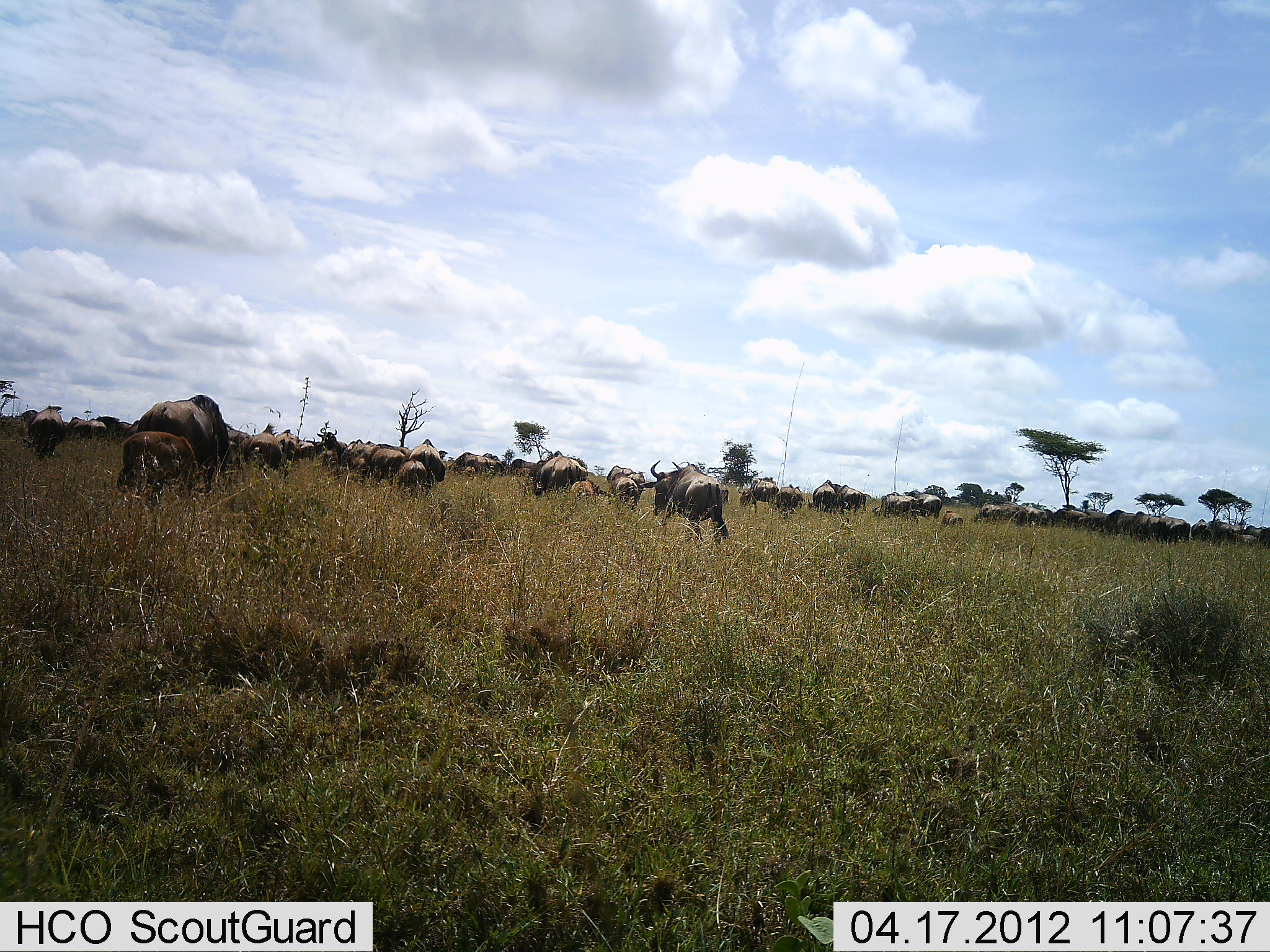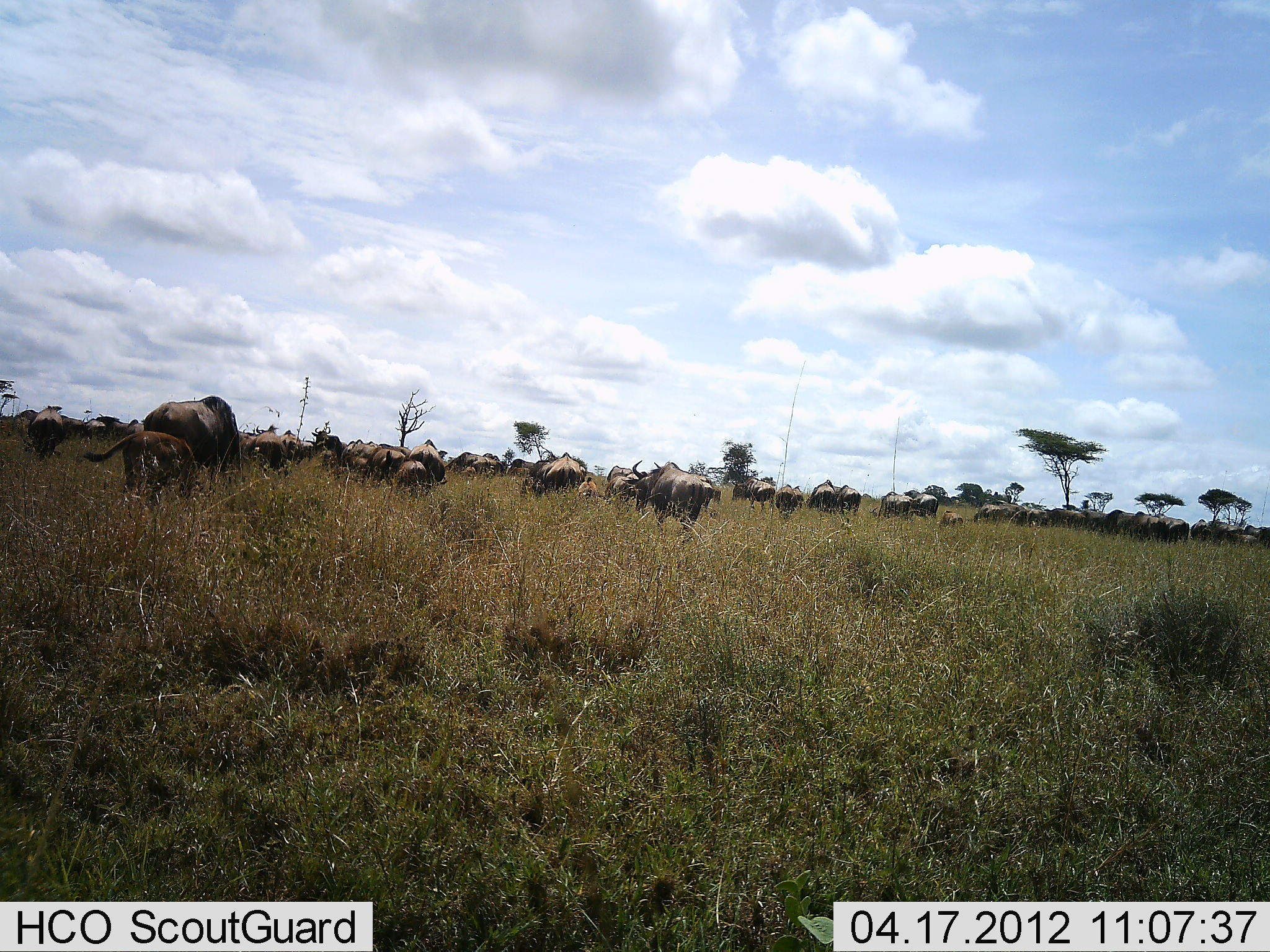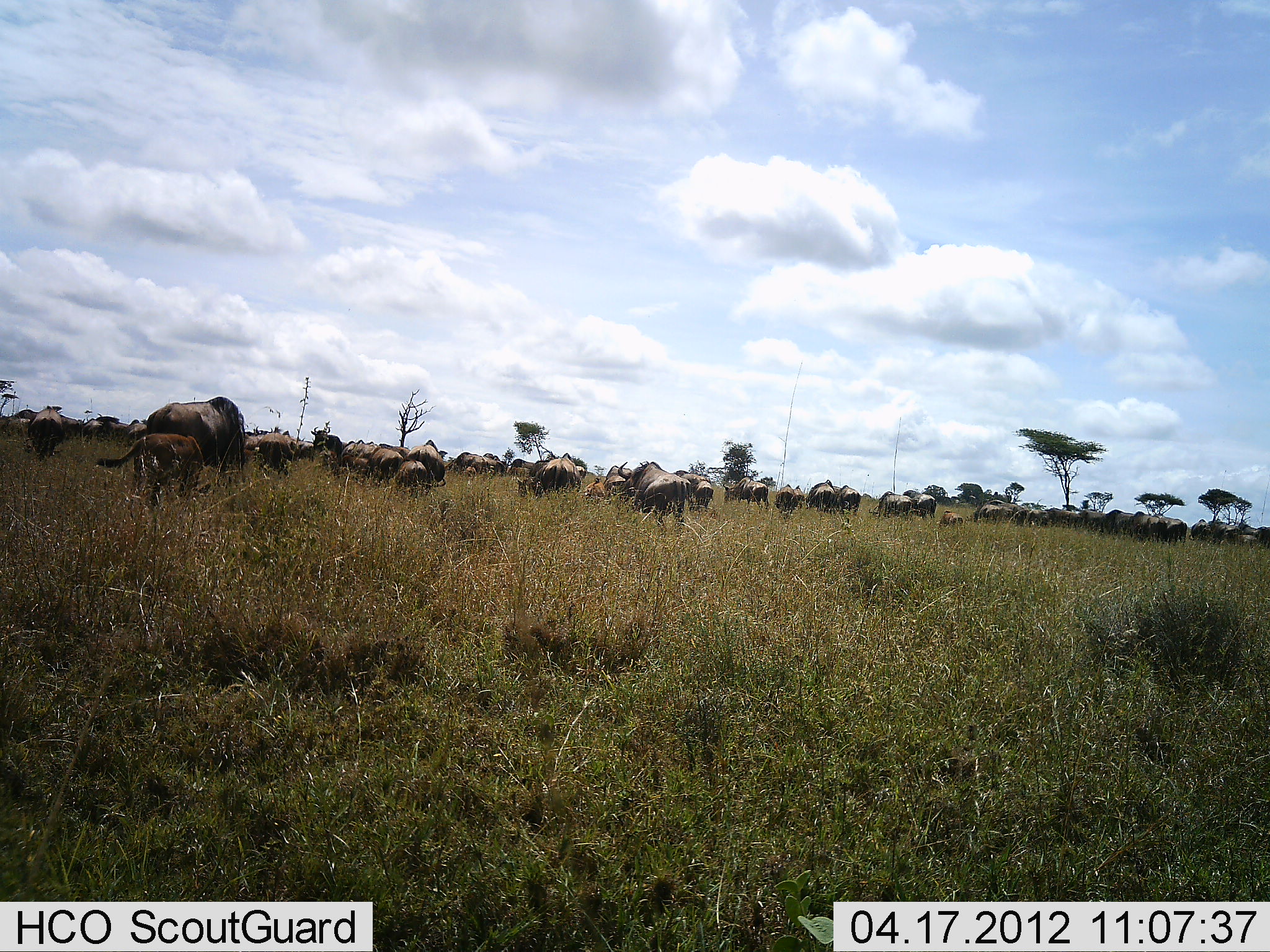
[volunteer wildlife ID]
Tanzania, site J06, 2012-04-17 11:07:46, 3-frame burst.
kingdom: Animalia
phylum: Chordata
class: Mammalia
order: Artiodactyla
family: Bovidae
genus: Connochaetes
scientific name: Connochaetes taurinus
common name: blue wildebeest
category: wildebeest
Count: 11-50.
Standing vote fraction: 37%.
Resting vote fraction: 5%.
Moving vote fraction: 63%.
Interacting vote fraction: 0%.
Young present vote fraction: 58%.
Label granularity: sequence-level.